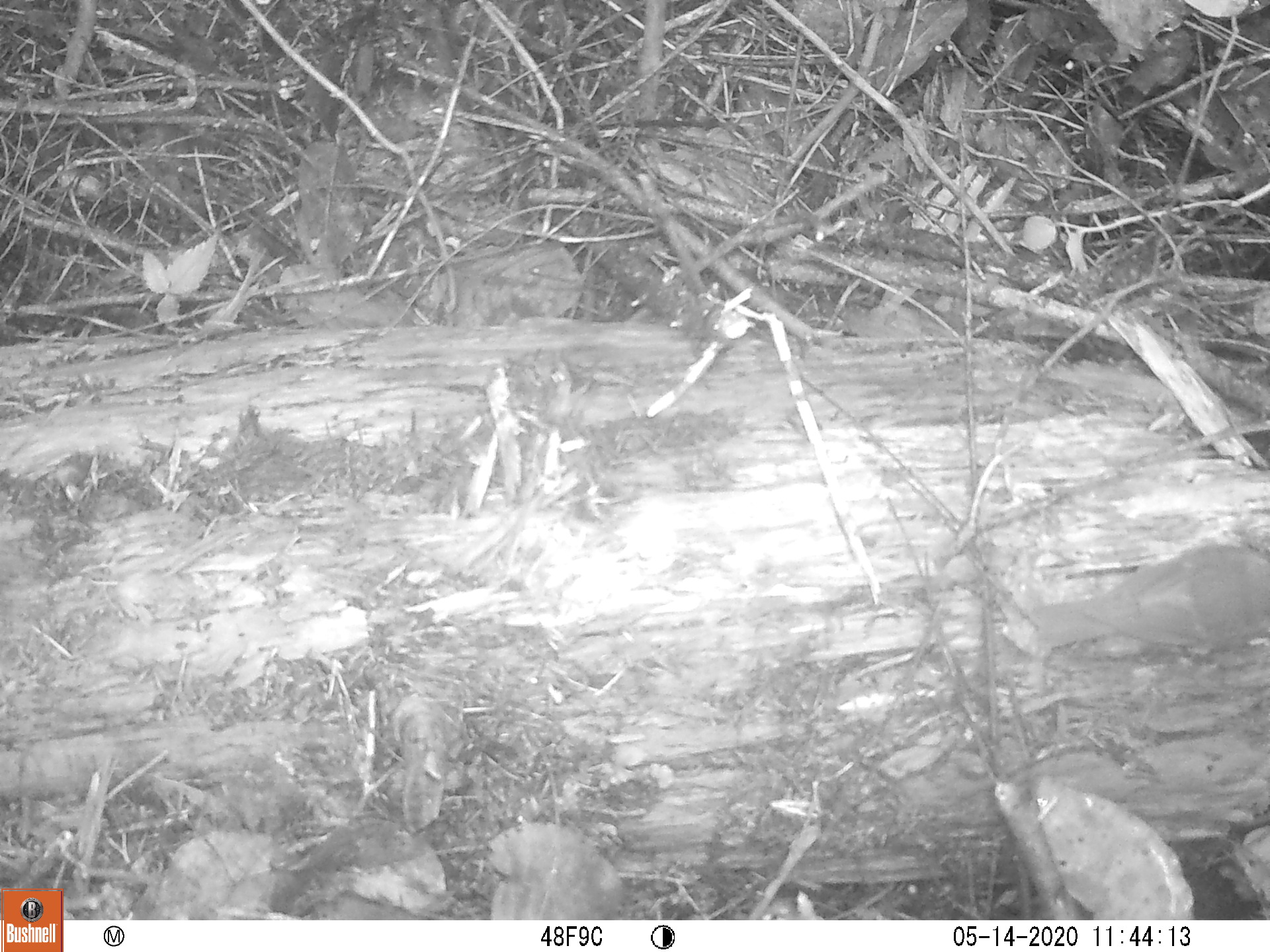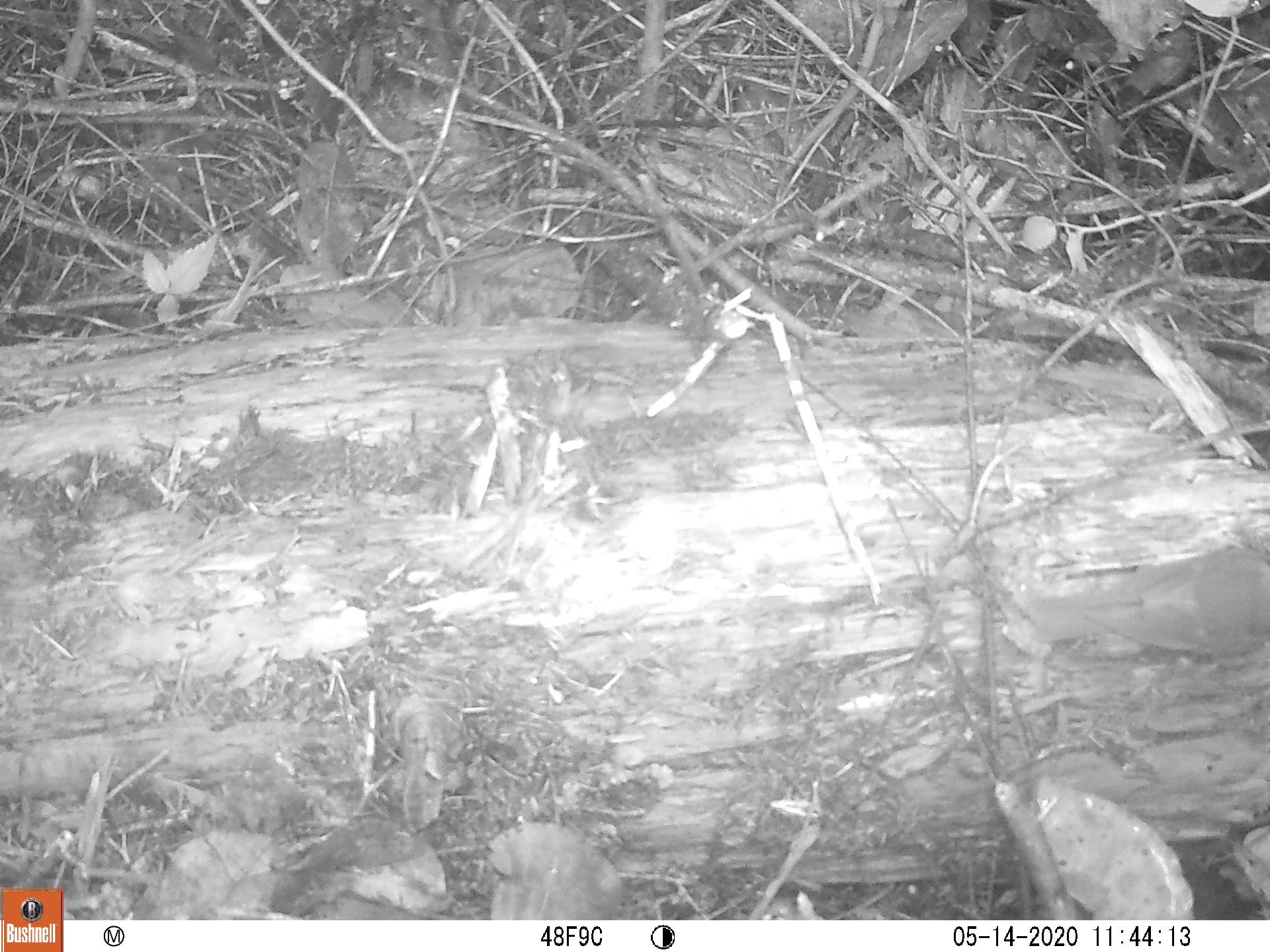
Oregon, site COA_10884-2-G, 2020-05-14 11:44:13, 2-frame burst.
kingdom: Animalia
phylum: Chordata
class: Aves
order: Passeriformes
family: Turdidae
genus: Catharus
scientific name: Catharus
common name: brown thrushes and nightingale-thrushes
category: catharus species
Catharus species (brown thrushes and nightingale-thrushes) (Catharus).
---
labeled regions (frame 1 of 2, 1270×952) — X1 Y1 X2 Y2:
catharus species: 1031 531 1265 687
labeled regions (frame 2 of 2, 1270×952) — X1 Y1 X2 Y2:
catharus species: 1031 528 1267 686